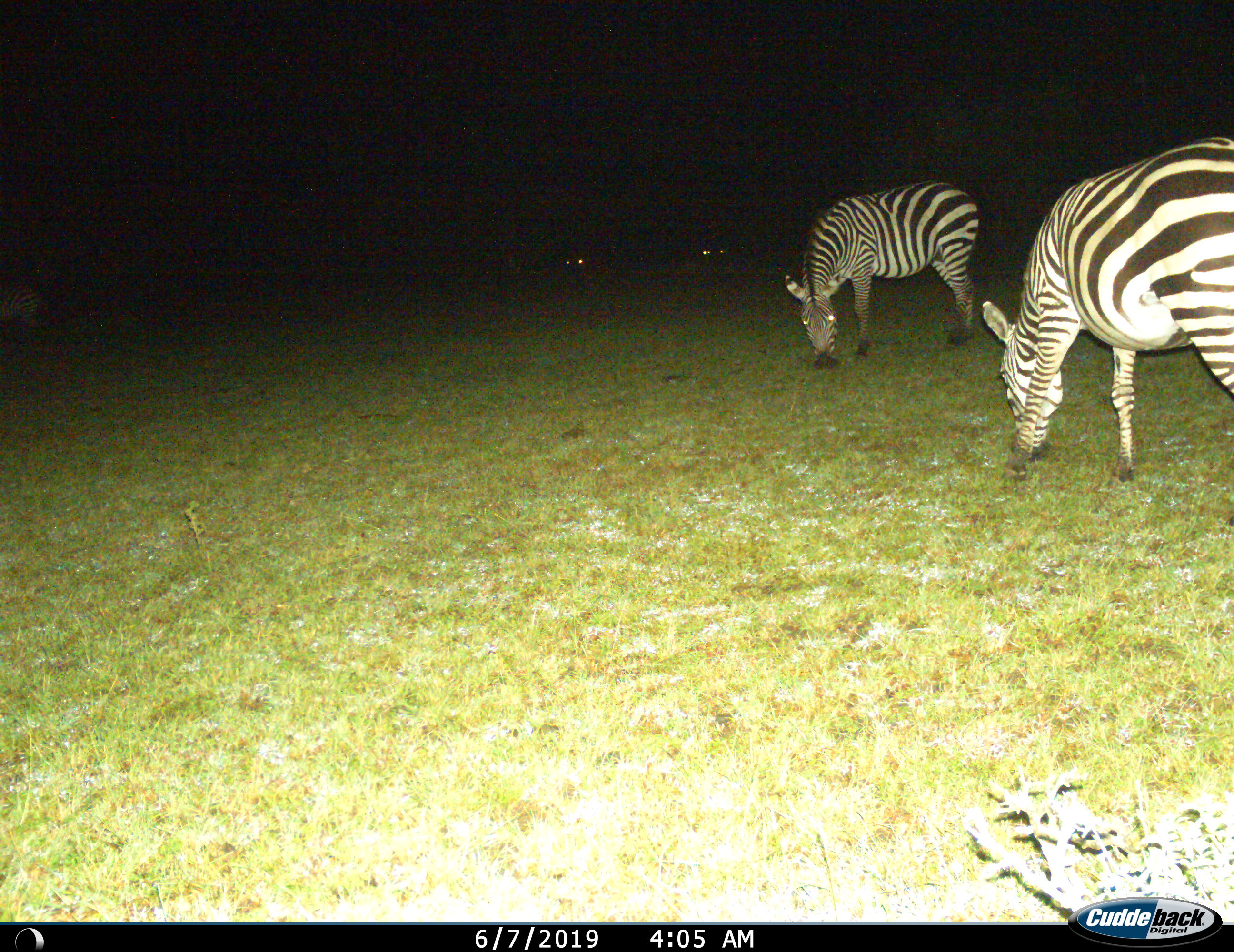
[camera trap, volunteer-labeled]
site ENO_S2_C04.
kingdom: Animalia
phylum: Chordata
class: Mammalia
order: Perissodactyla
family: Equidae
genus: Equus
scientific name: Equus quagga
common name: plains zebra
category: zebraplains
Zebraplains (plains zebra) (Equus quagga), count 3. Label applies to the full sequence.